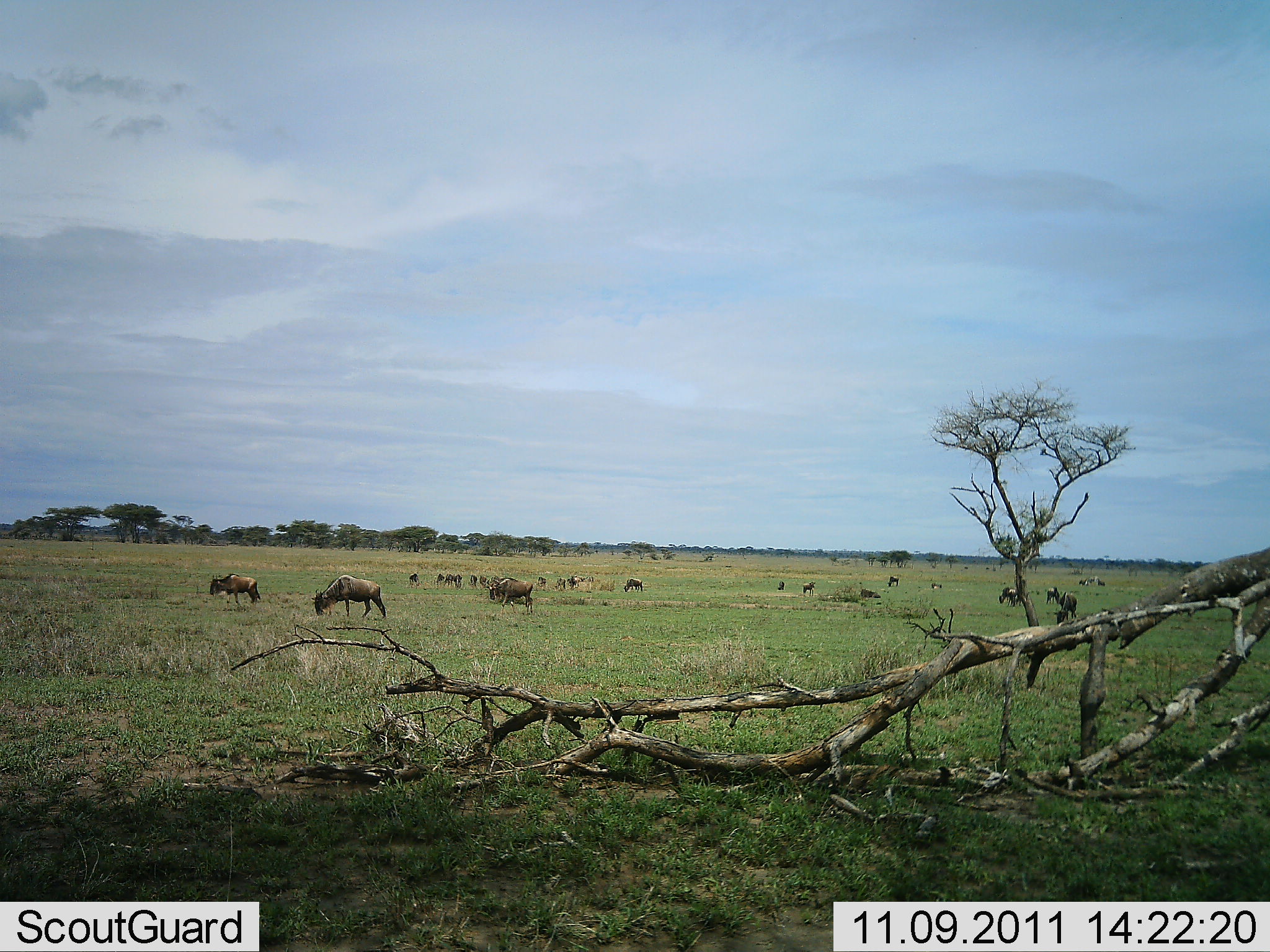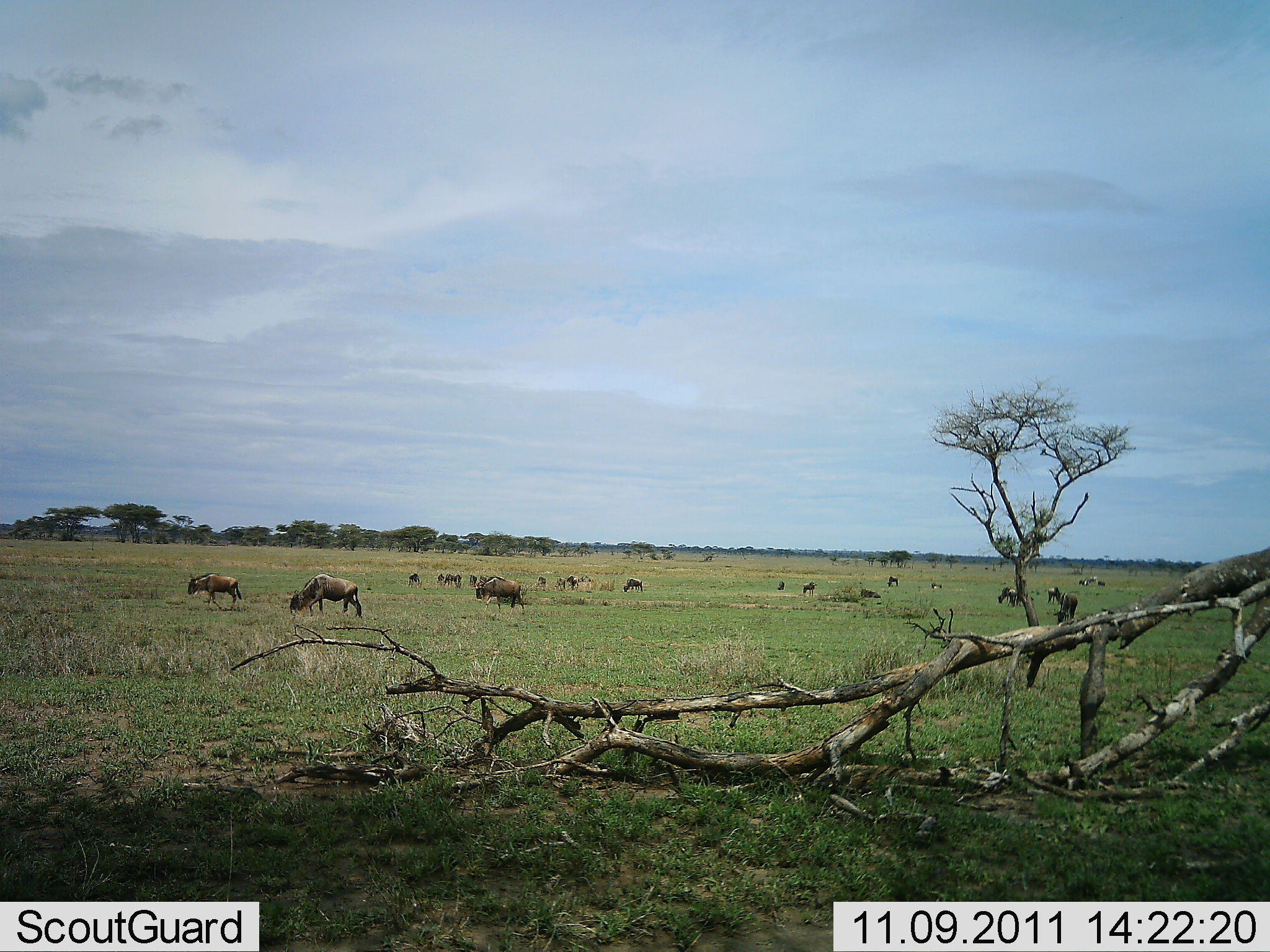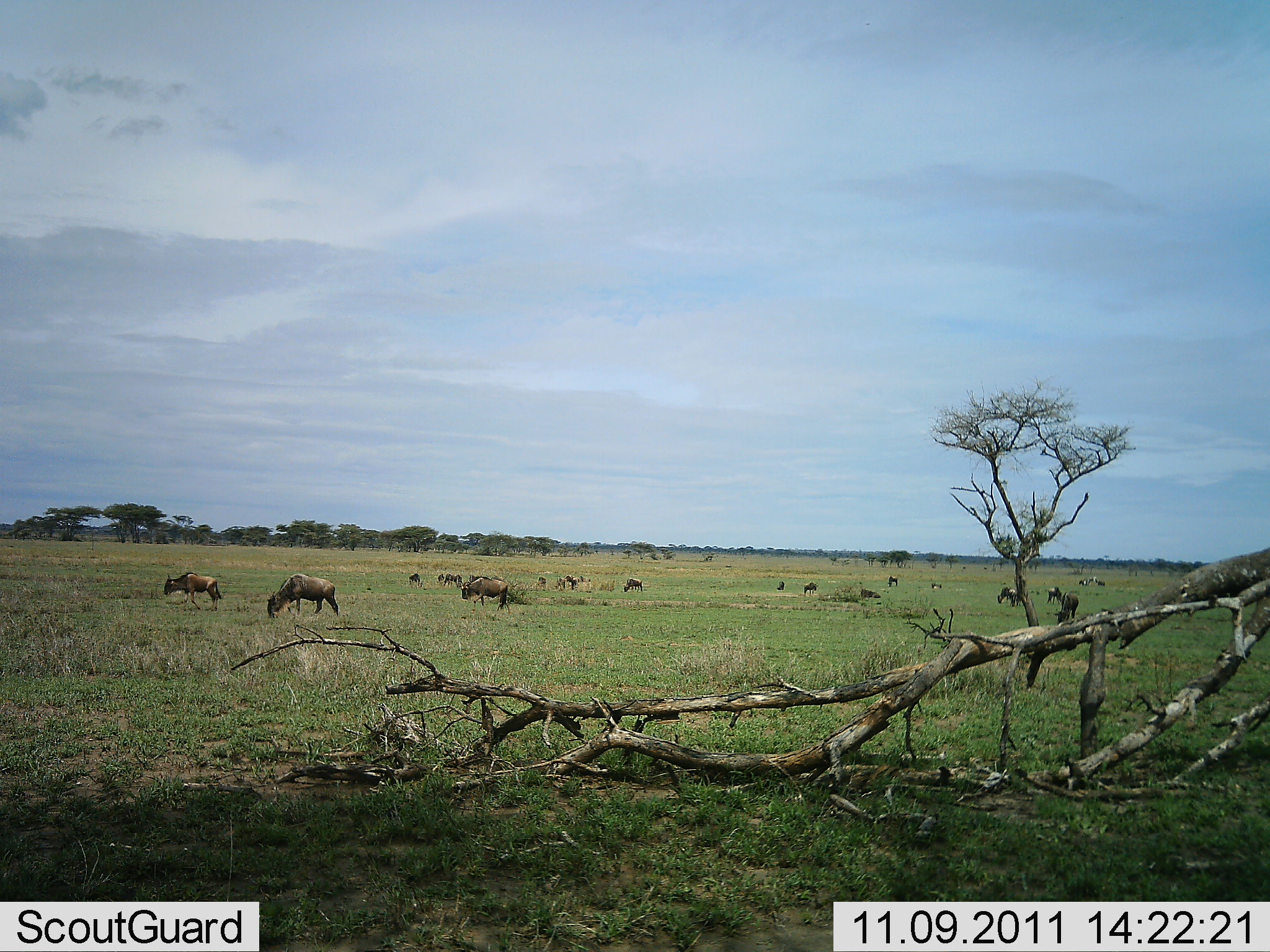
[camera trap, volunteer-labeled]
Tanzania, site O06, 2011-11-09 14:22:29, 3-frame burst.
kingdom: Animalia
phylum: Chordata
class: Mammalia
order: Artiodactyla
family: Bovidae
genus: Connochaetes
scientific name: Connochaetes taurinus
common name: blue wildebeest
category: wildebeest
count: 11-50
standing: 40%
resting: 10%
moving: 70%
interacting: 0%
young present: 0%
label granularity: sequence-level